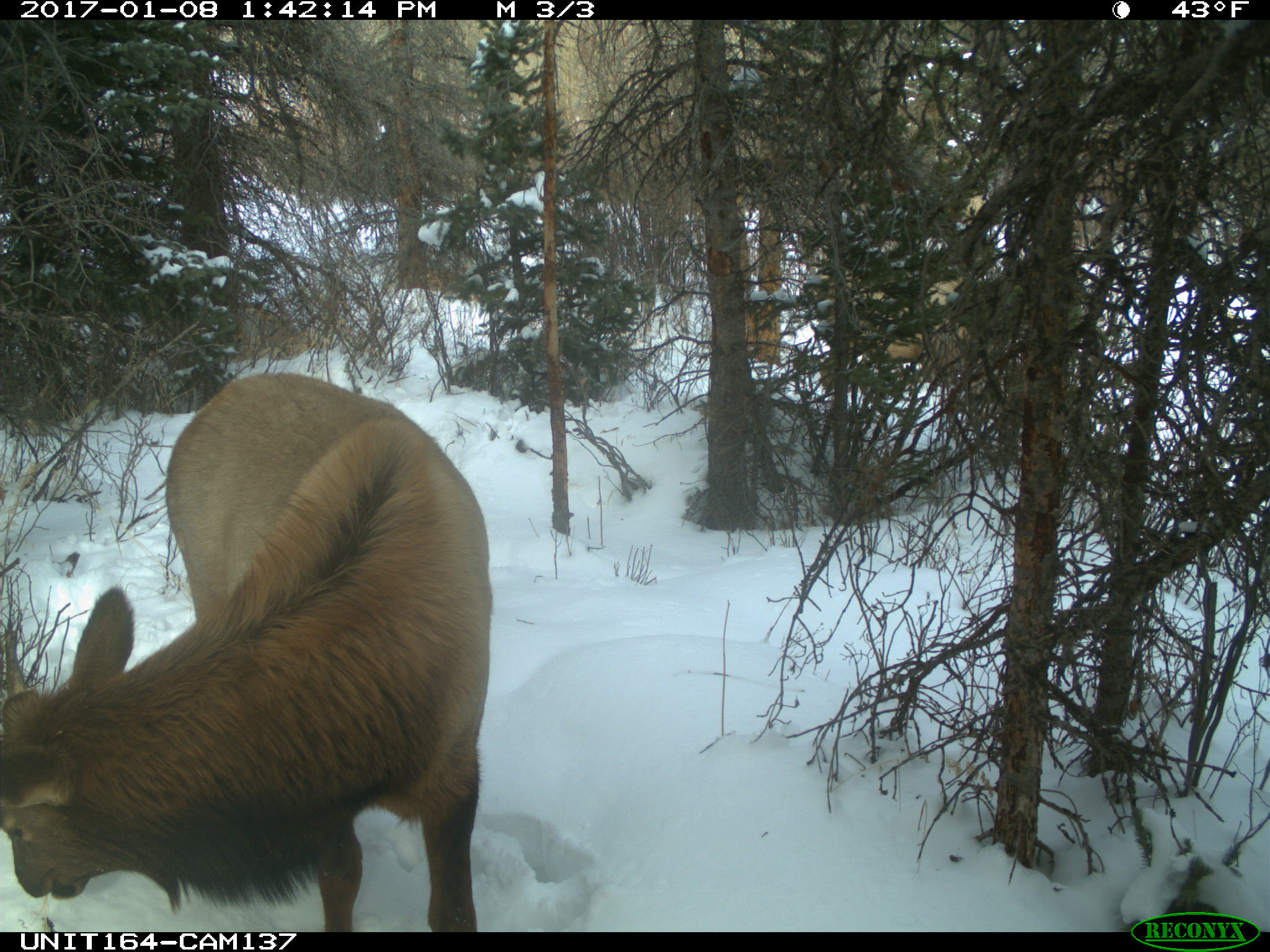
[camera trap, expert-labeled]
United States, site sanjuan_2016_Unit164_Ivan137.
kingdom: Animalia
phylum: Chordata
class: Mammalia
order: Artiodactyla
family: Cervidae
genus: Cervus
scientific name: Cervus elaphus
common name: red deer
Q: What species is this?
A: Cervus elaphus (red deer).